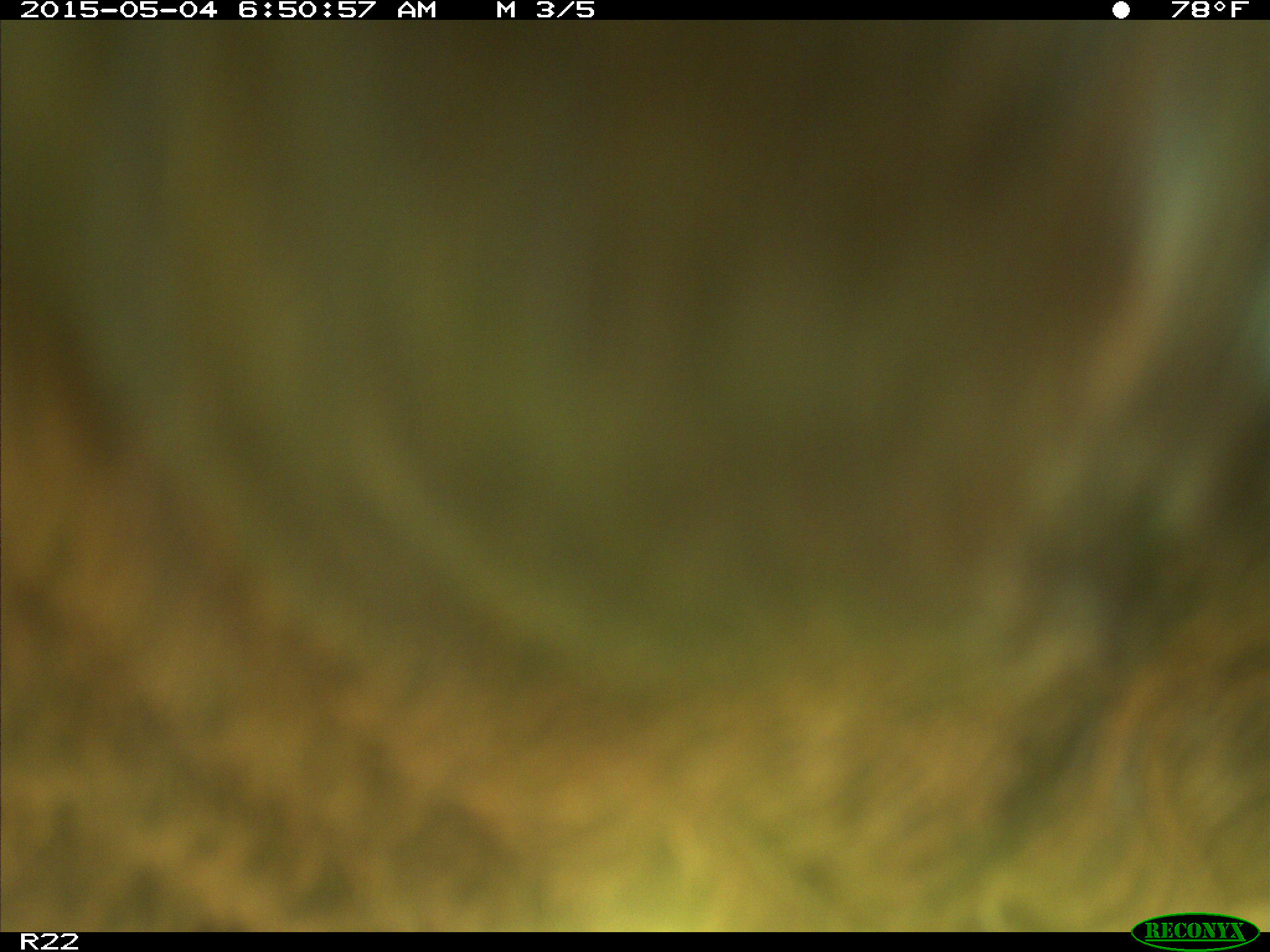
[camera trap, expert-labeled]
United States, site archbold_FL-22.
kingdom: Animalia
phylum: Chordata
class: Mammalia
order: Artiodactyla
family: Bovidae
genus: Bos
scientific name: Bos taurus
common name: domestic cow